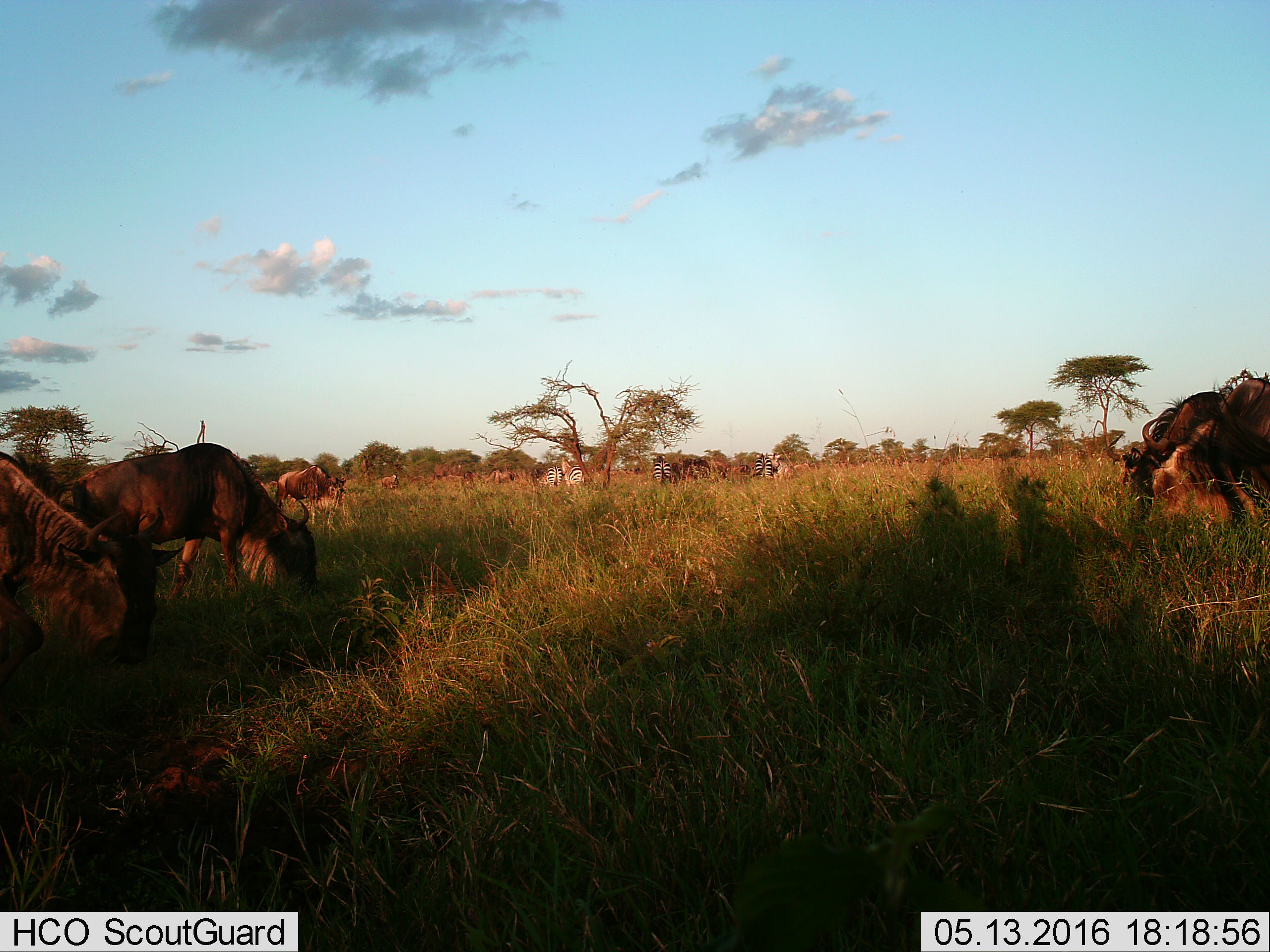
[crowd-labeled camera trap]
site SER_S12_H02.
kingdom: Animalia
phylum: Chordata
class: Mammalia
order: Artiodactyla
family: Bovidae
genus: Connochaetes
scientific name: Connochaetes taurinus taurinus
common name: blue wildebeest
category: wildebeestblue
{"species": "wildebeestblue (blue wildebeest) (Connochaetes taurinus taurinus)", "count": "11-50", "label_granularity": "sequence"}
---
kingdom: Animalia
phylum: Chordata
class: Mammalia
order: Perissodactyla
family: Equidae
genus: Equus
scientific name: Equus quagga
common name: plains zebra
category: zebraplains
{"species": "zebraplains (plains zebra) (Equus quagga)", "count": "4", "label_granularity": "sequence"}